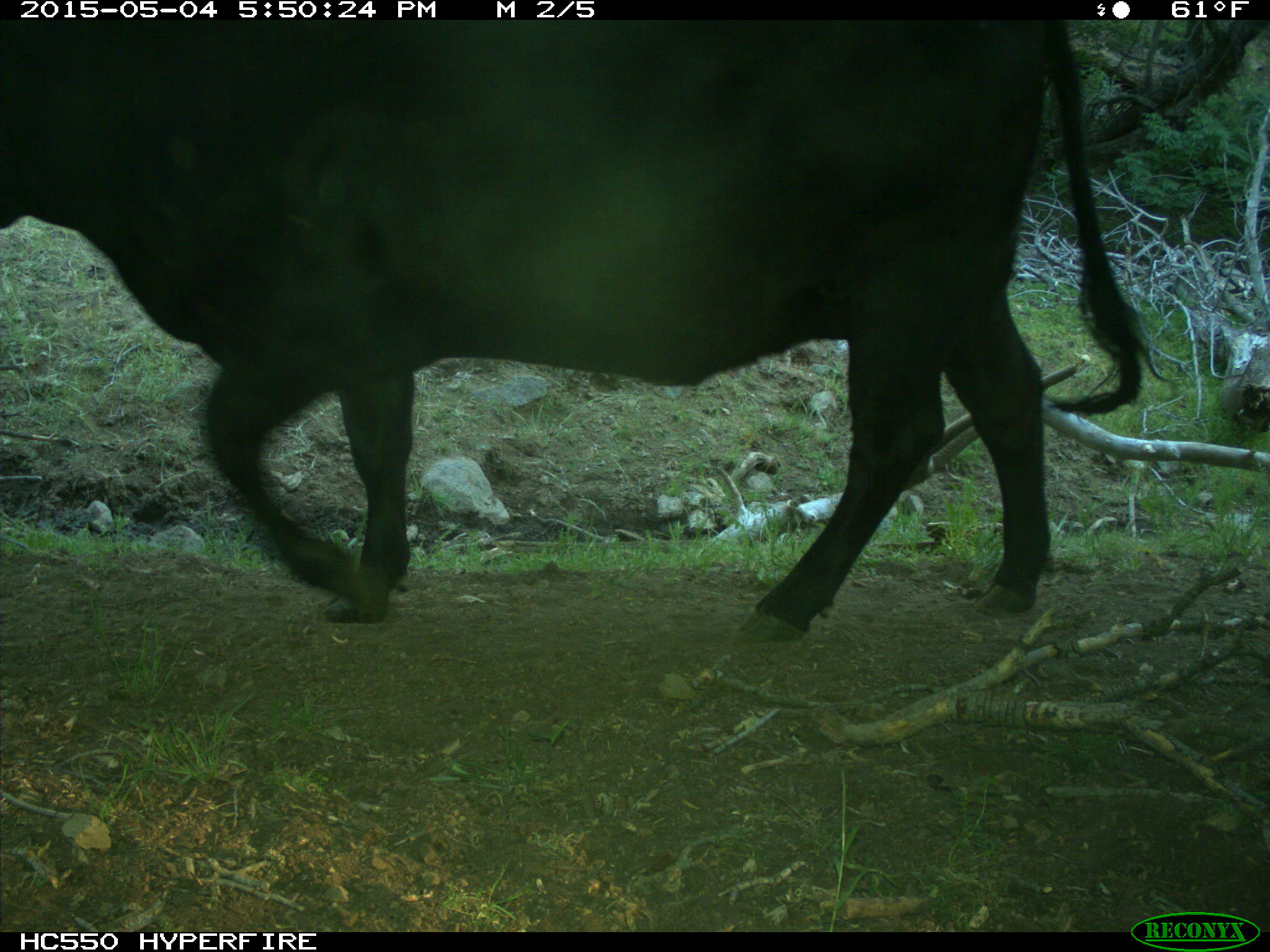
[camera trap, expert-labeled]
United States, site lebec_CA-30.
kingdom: Animalia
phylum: Chordata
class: Mammalia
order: Artiodactyla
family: Bovidae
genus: Bos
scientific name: Bos taurus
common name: domestic cow